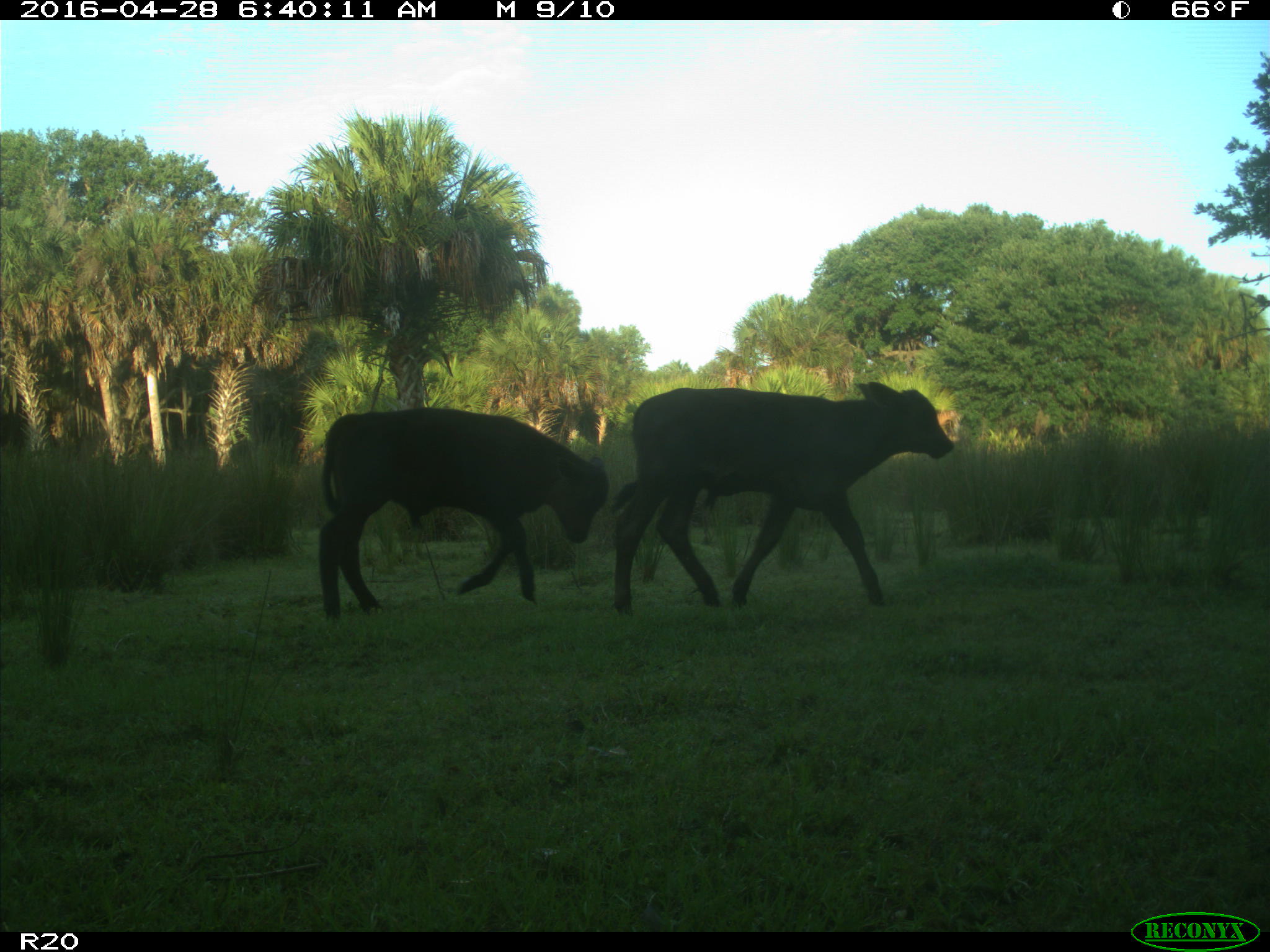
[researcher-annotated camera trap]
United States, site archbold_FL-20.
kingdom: Animalia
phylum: Chordata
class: Mammalia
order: Artiodactyla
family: Bovidae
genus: Bos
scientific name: Bos taurus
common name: domestic cow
Bos taurus (domestic cow).